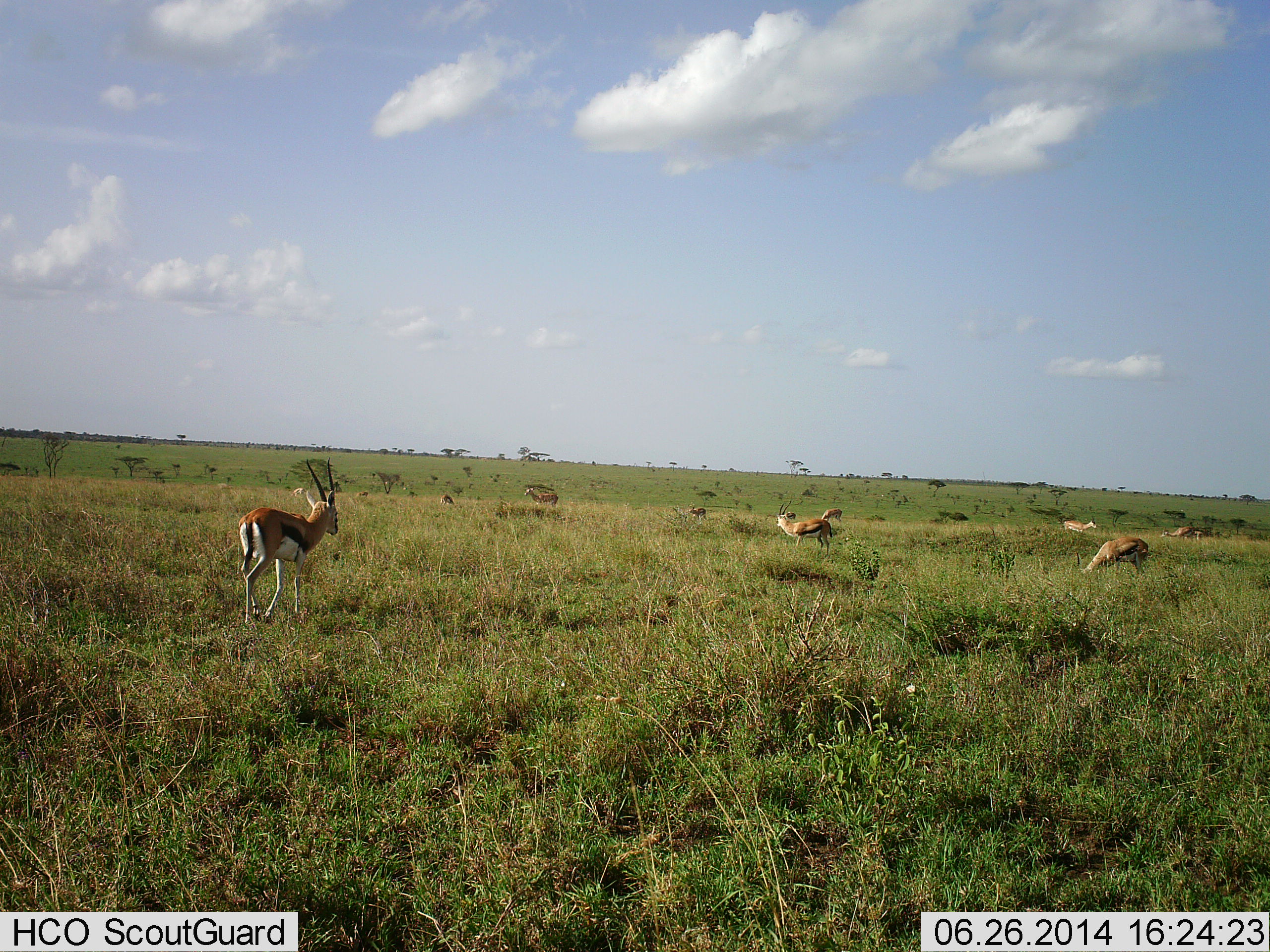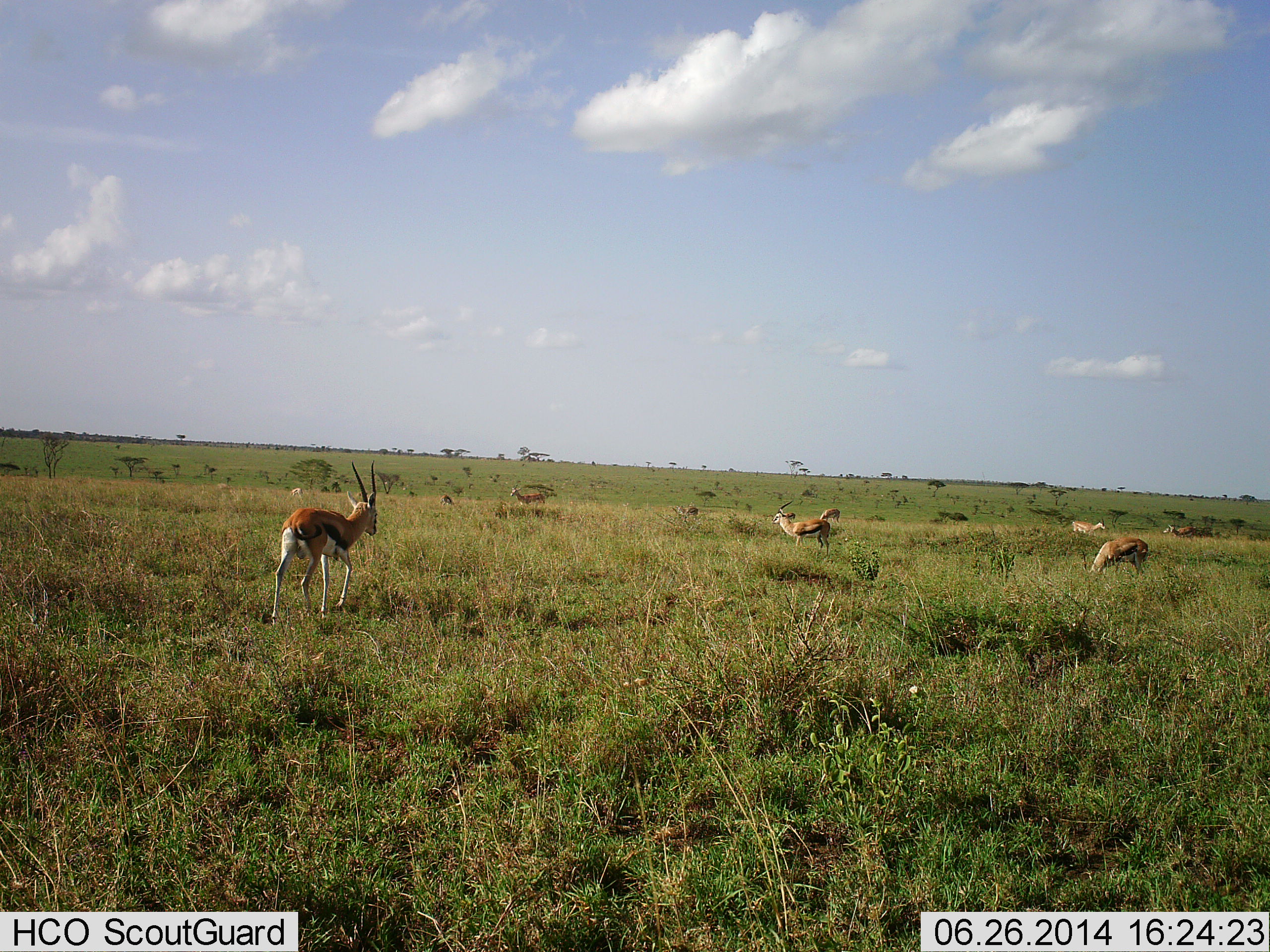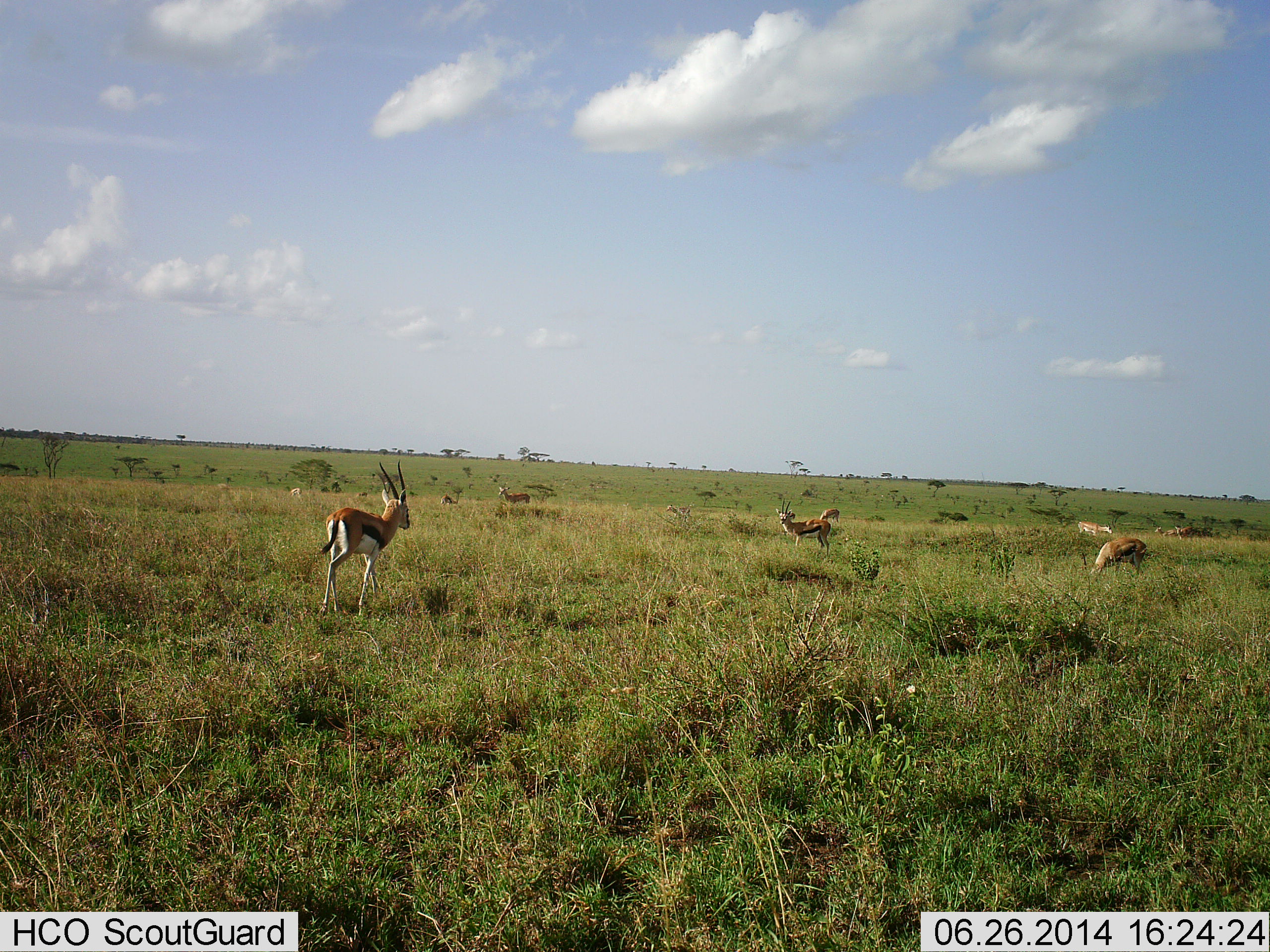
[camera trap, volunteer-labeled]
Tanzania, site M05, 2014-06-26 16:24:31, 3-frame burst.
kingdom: Animalia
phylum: Chordata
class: Mammalia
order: Artiodactyla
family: Bovidae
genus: Eudorcas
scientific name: Eudorcas thomsonii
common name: thomson's gazelle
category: gazellethomsons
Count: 10.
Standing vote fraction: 50%.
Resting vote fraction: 0%.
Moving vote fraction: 80%.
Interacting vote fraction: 0%.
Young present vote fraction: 0%.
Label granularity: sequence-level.